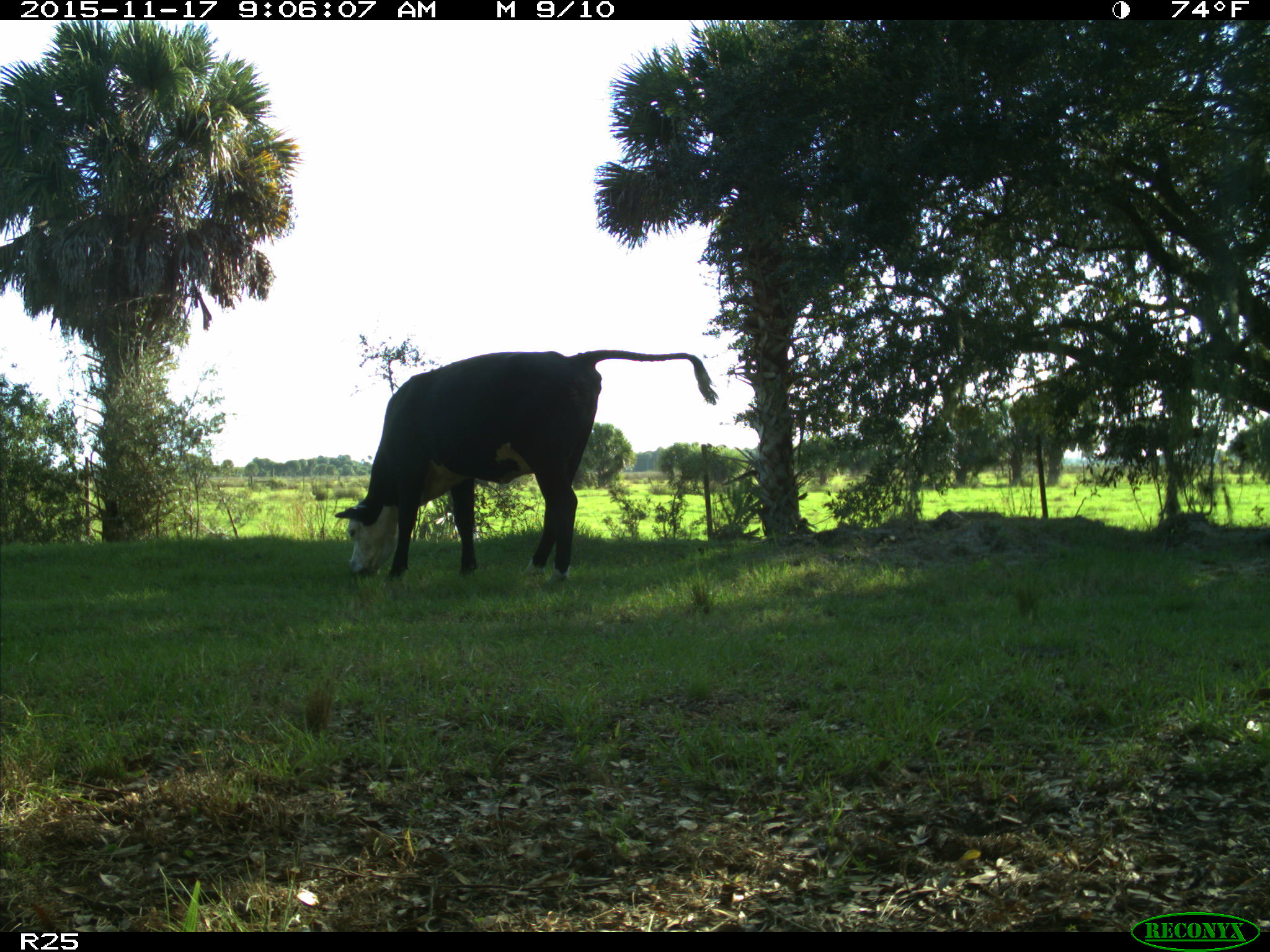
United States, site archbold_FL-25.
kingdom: Animalia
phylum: Chordata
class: Mammalia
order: Artiodactyla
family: Bovidae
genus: Bos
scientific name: Bos taurus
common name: domestic cow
Bos taurus (domestic cow).